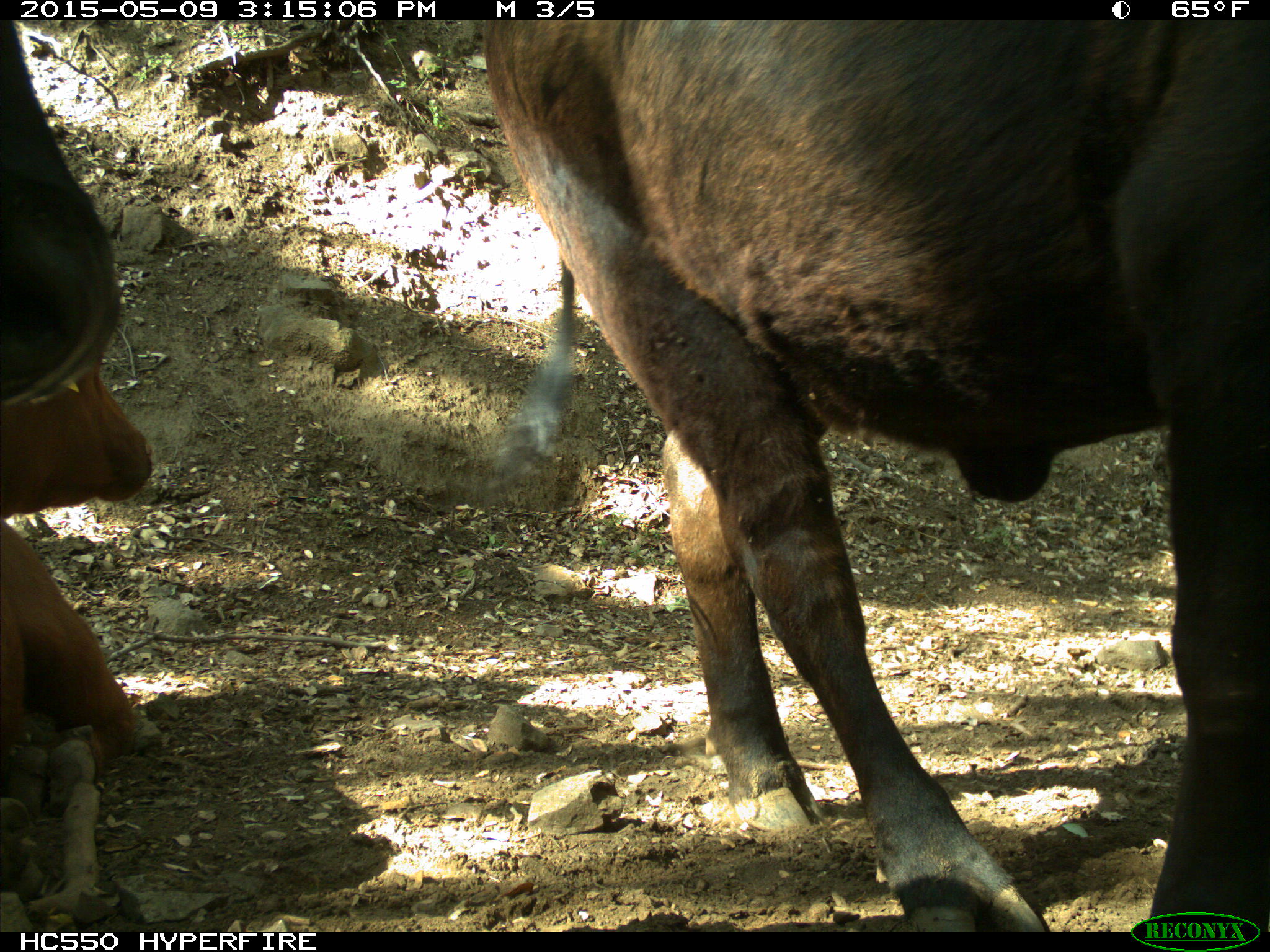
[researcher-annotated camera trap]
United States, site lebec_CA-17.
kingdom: Animalia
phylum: Chordata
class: Mammalia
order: Artiodactyla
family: Bovidae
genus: Bos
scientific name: Bos taurus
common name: domestic cow